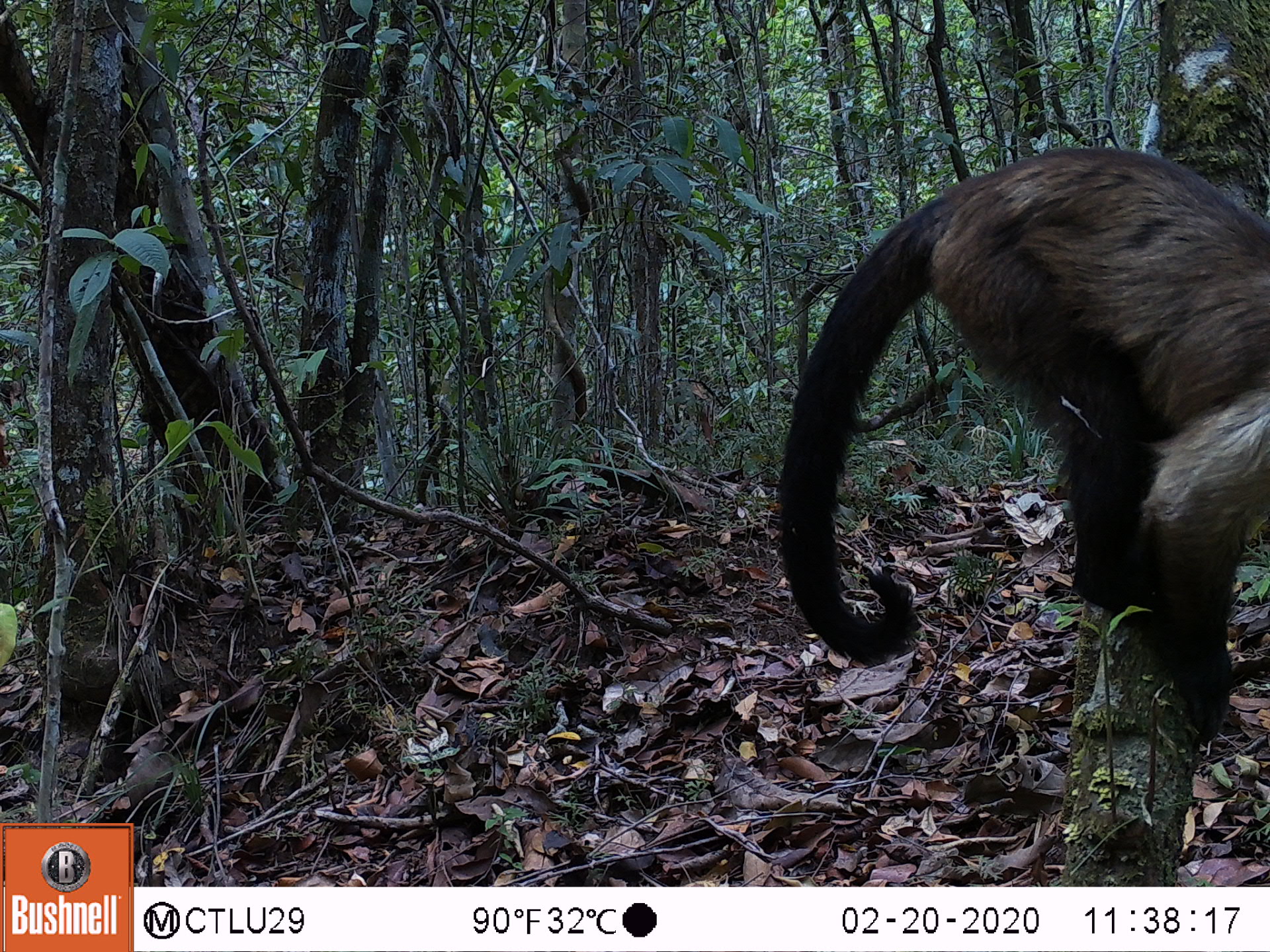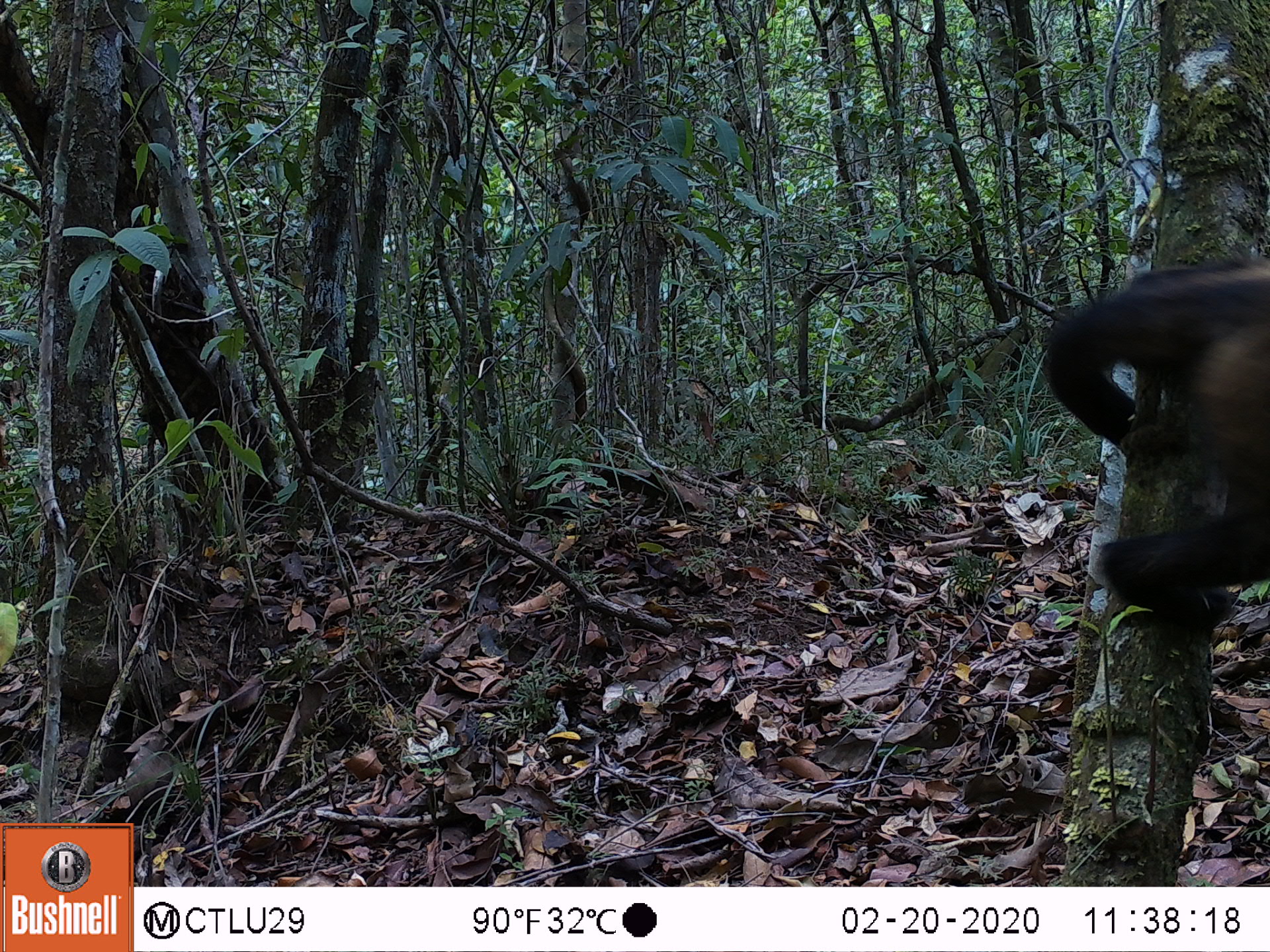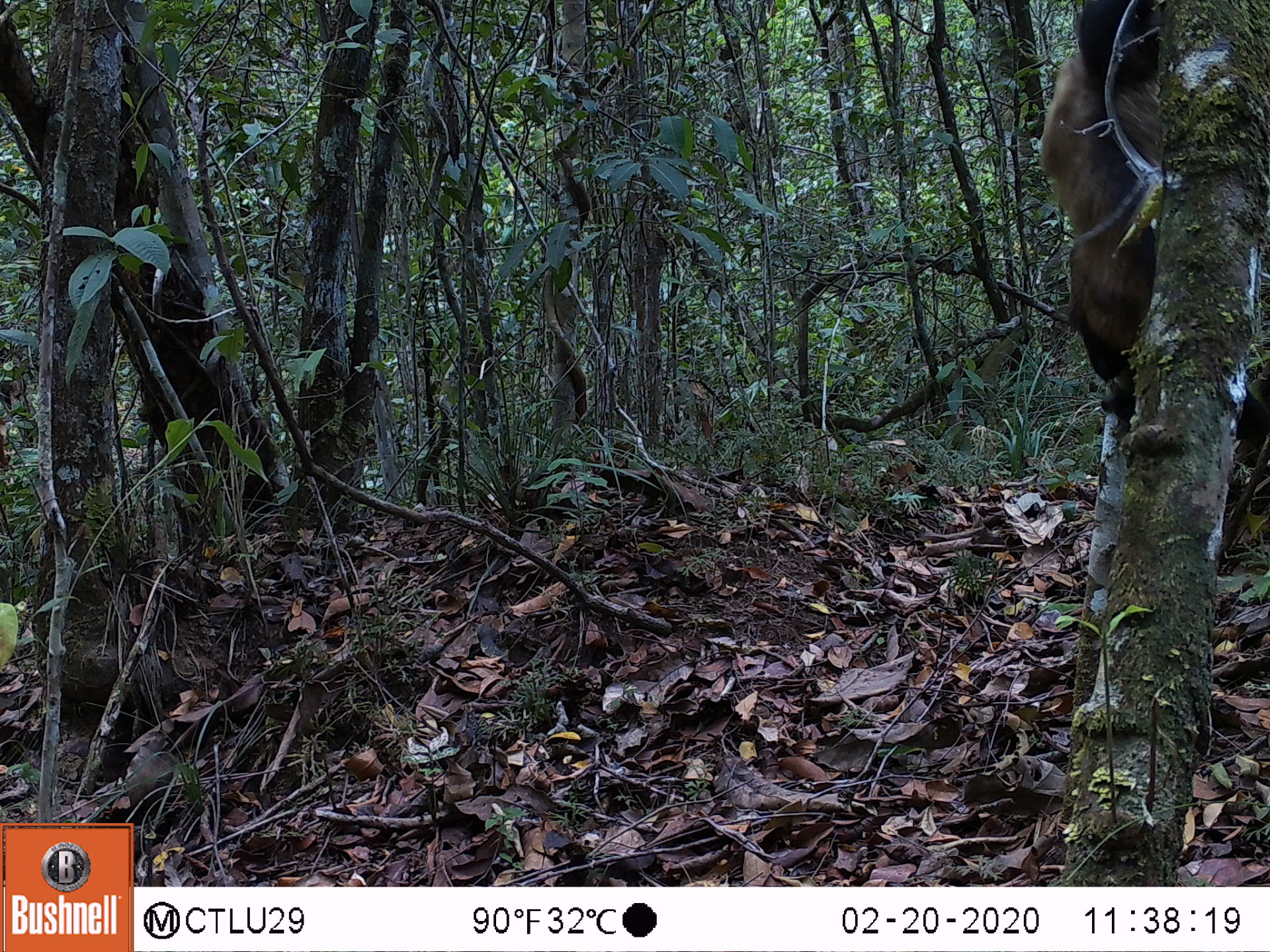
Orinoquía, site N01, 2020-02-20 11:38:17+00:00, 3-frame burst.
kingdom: Animalia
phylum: Chordata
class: Mammalia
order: Primates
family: Cebidae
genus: Sapajus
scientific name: Sapajus apella margaritae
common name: margarita island capuchin